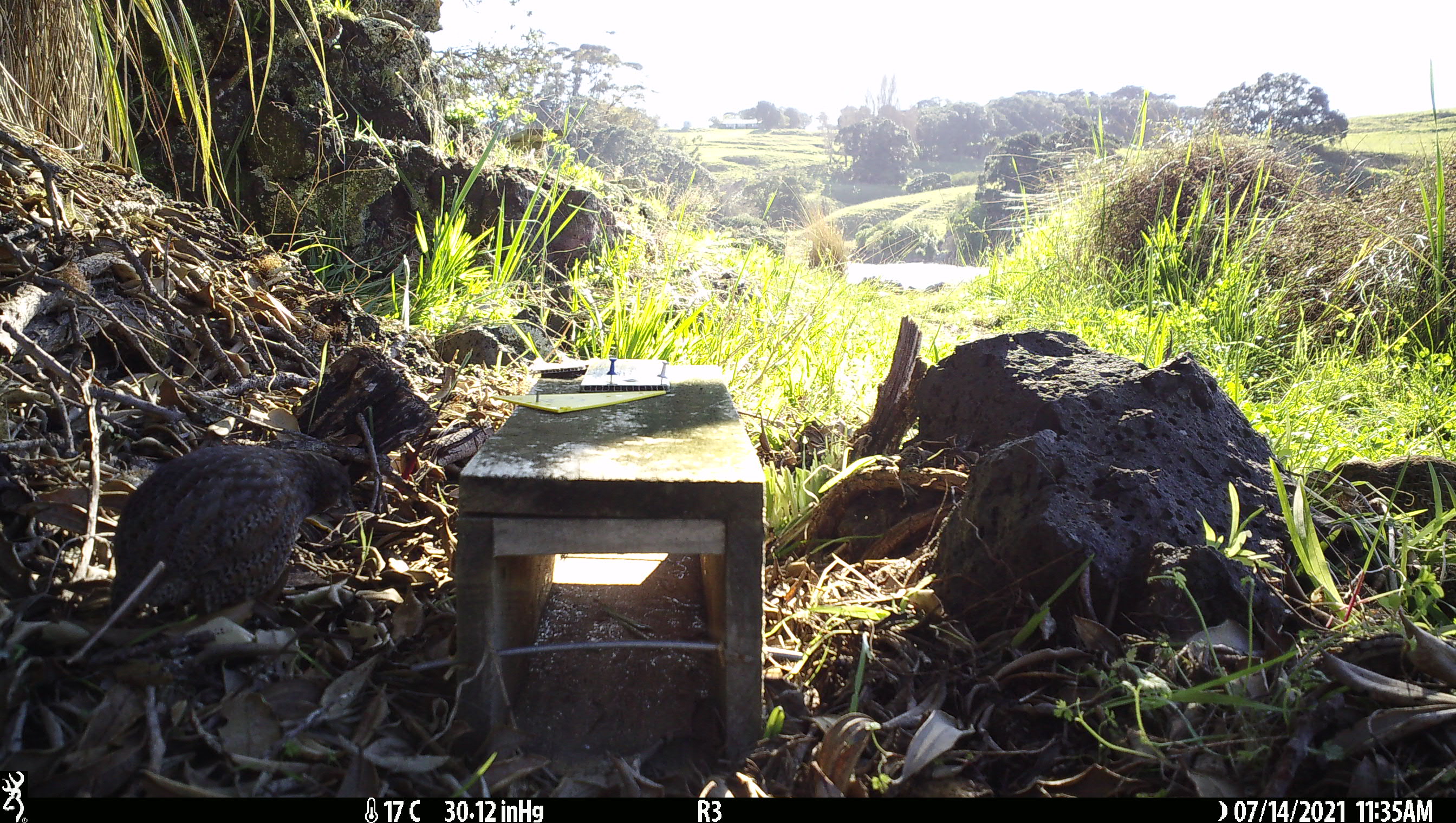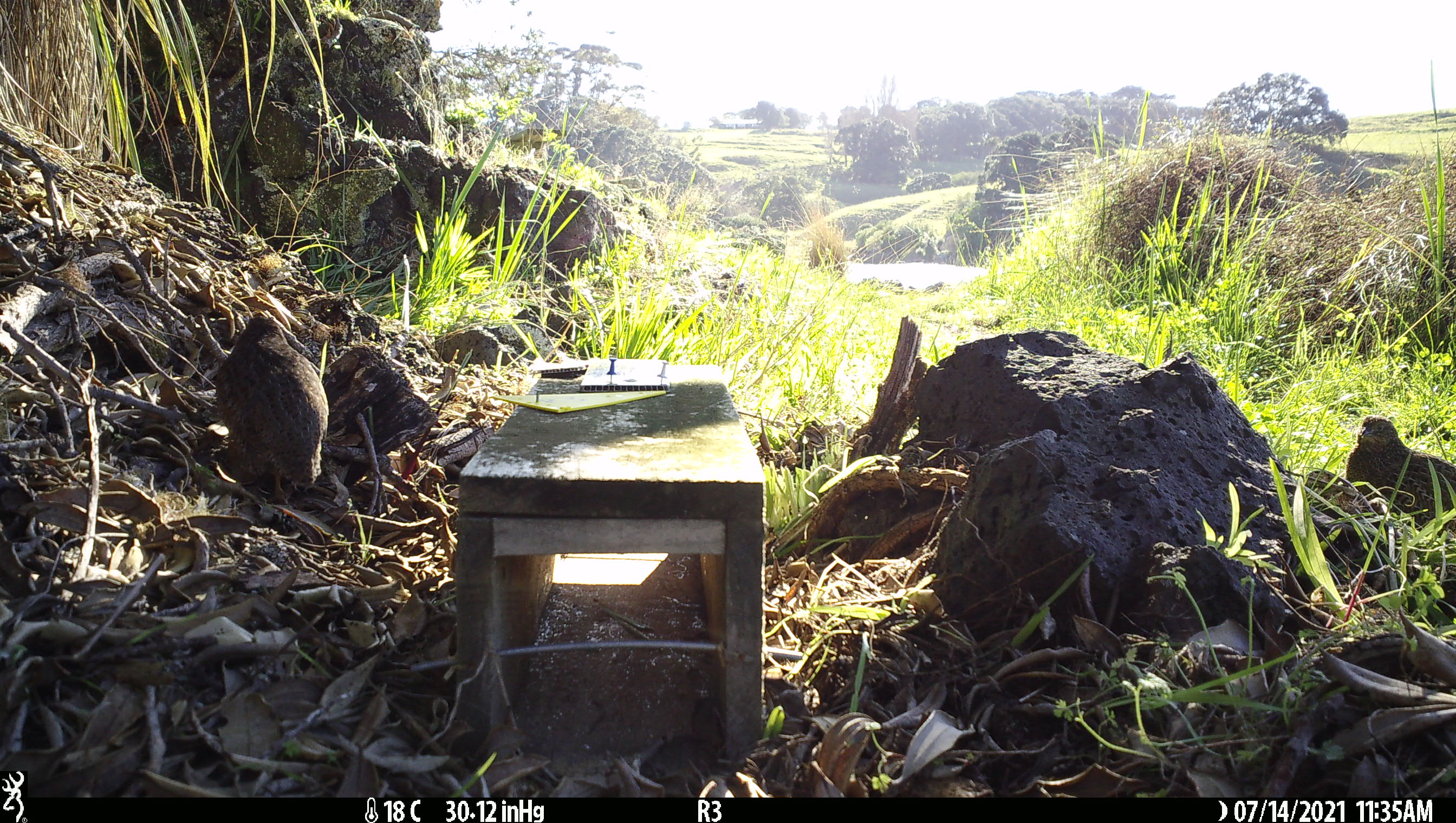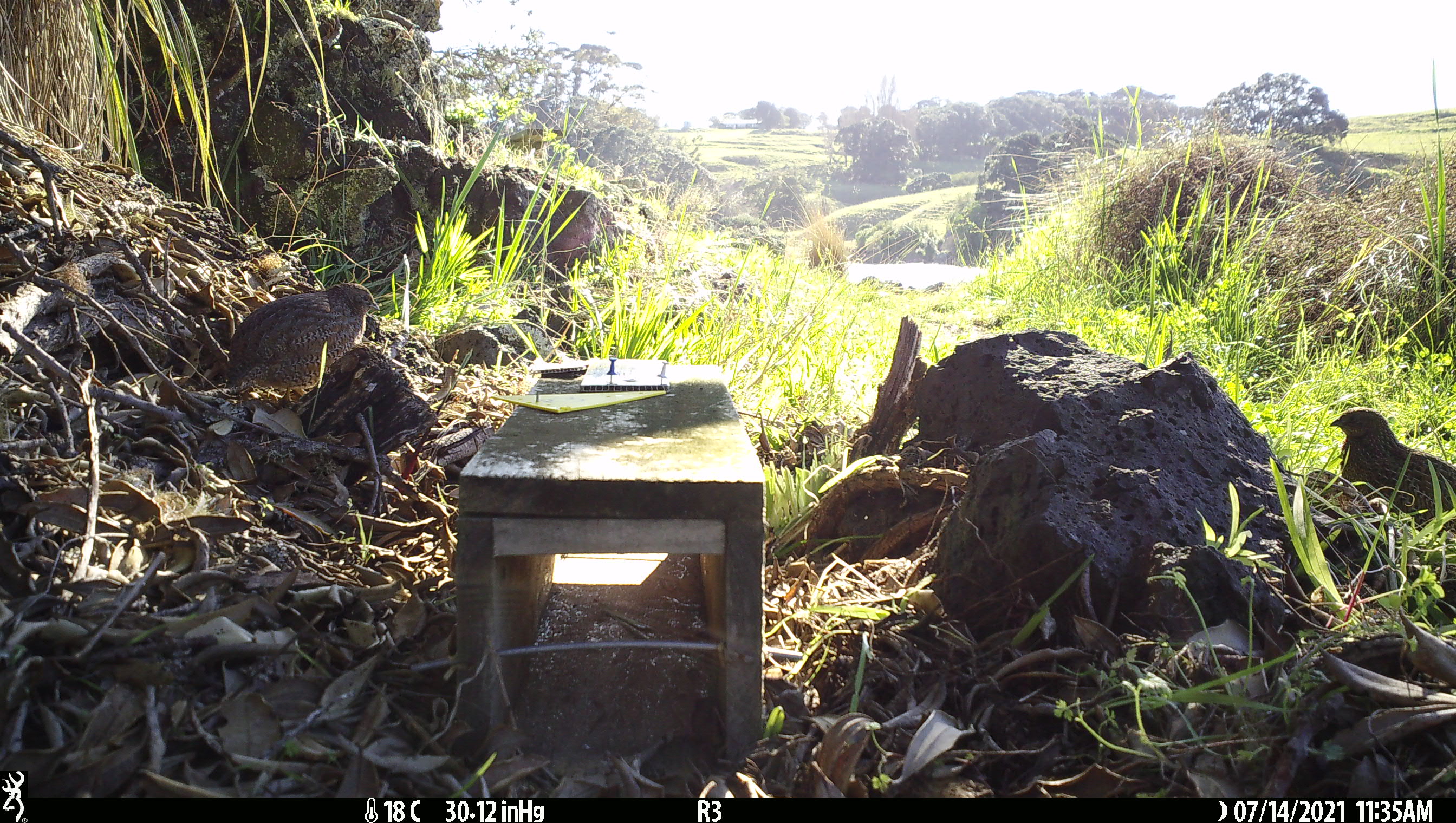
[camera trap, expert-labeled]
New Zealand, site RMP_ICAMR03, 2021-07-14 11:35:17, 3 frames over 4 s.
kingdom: Animalia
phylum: Chordata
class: Aves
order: Galliformes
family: Phasianidae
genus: Synoicus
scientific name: Synoicus ypsilophorus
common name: brown quail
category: quail brown